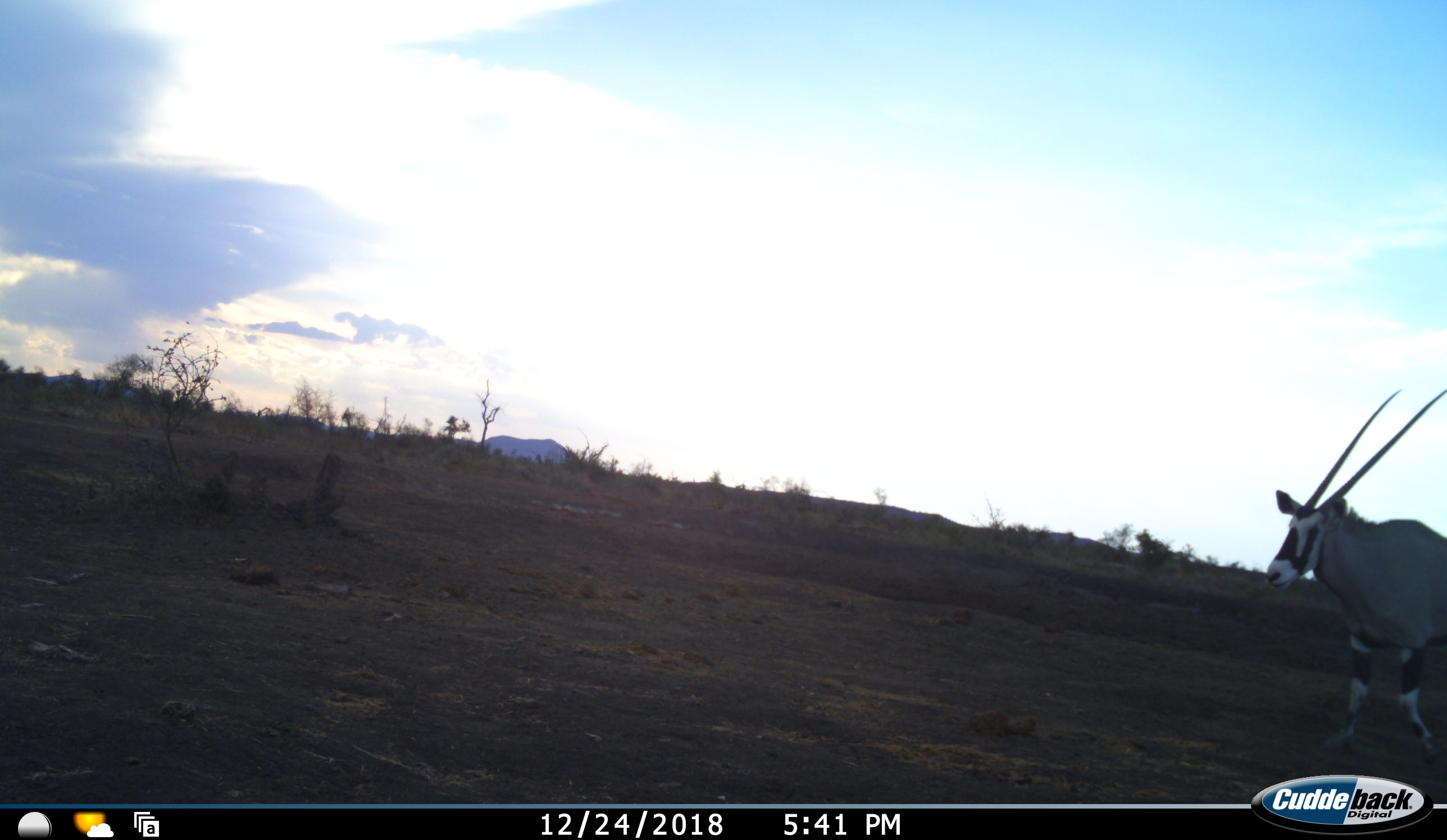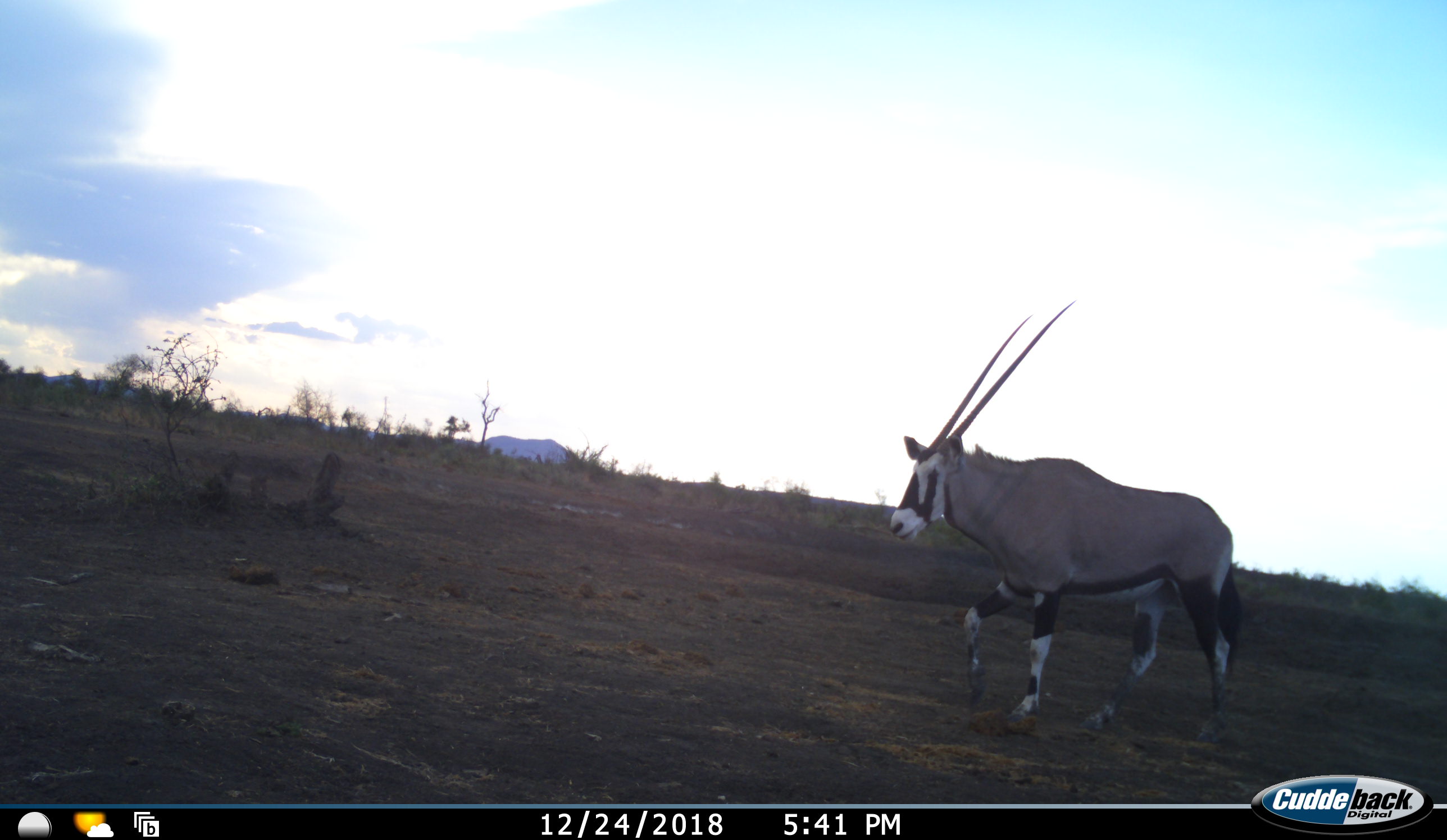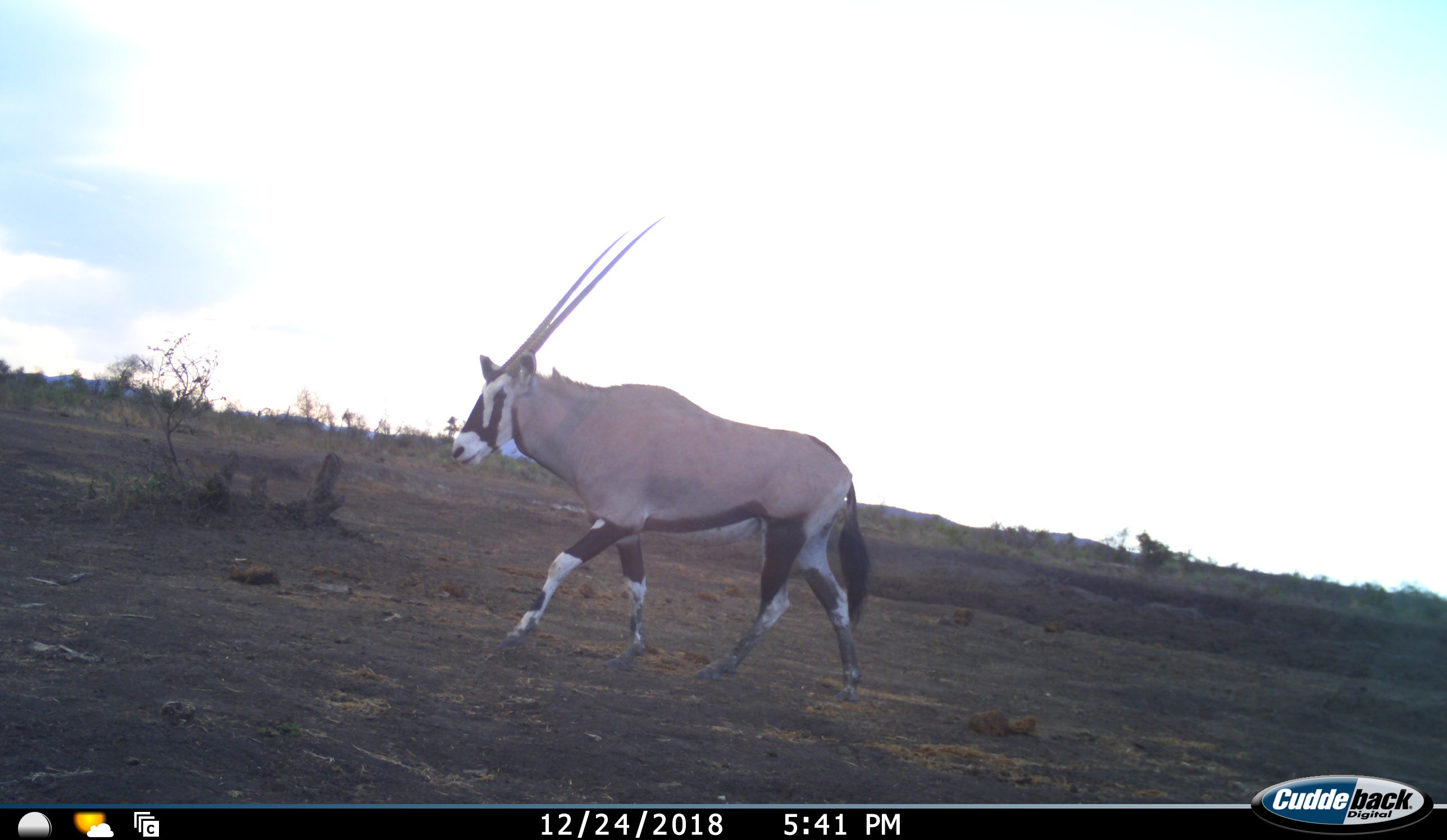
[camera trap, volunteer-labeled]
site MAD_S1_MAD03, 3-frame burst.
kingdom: Animalia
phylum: Chordata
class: Mammalia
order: Artiodactyla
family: Bovidae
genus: Oryx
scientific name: Oryx gazella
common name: gemsbok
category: oryx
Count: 1.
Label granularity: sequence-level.